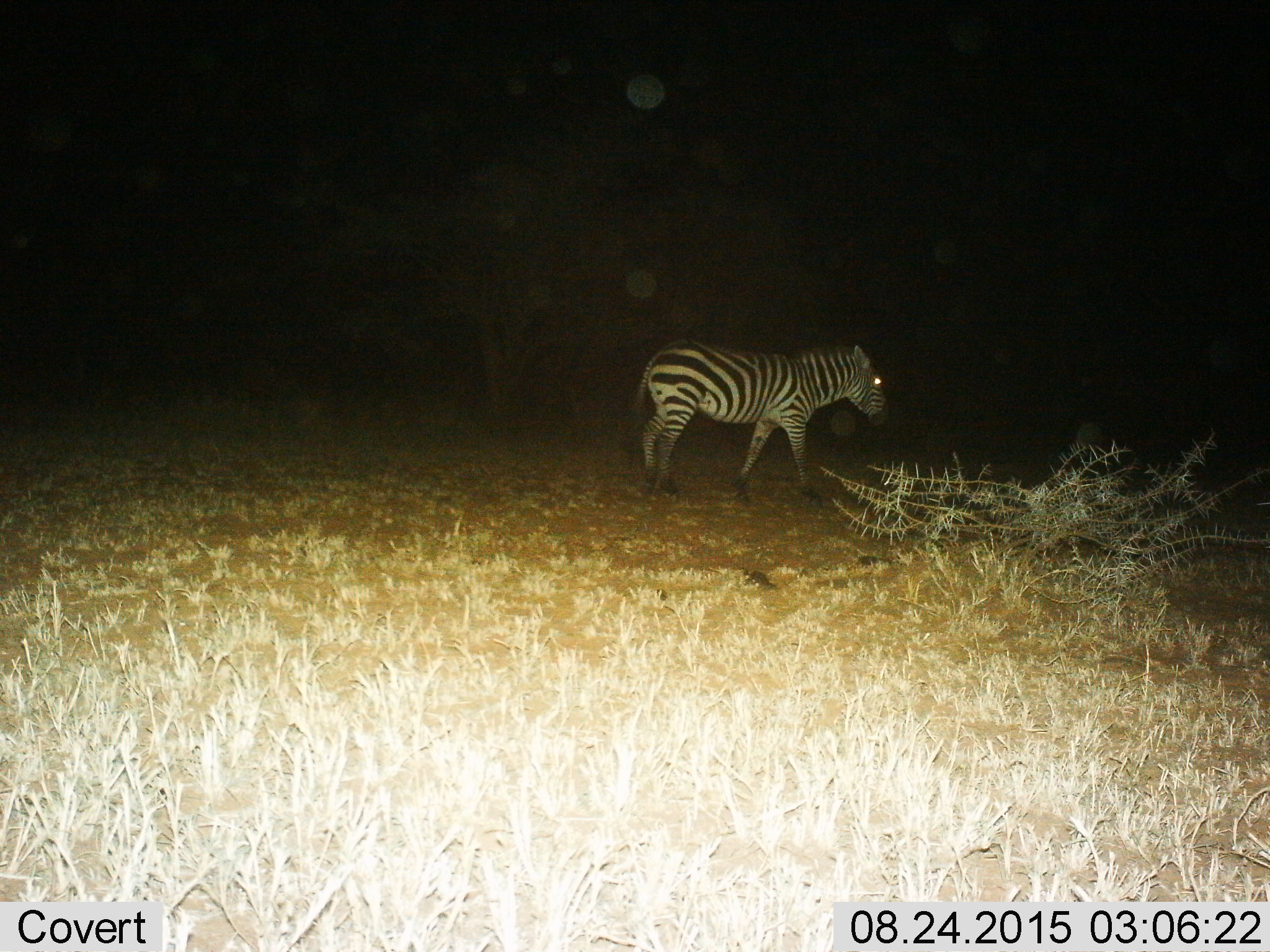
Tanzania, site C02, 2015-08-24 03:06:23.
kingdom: Animalia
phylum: Chordata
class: Mammalia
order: Perissodactyla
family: Equidae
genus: Equus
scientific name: Equus quagga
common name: plains zebra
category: zebra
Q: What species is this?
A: Zebra (plains zebra) (Equus quagga).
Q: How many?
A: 1.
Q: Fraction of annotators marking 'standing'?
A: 16%.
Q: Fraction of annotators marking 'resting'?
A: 5%.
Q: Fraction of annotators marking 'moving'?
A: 84%.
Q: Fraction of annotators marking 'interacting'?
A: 0%.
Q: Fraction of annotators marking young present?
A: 5%.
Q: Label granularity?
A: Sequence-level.